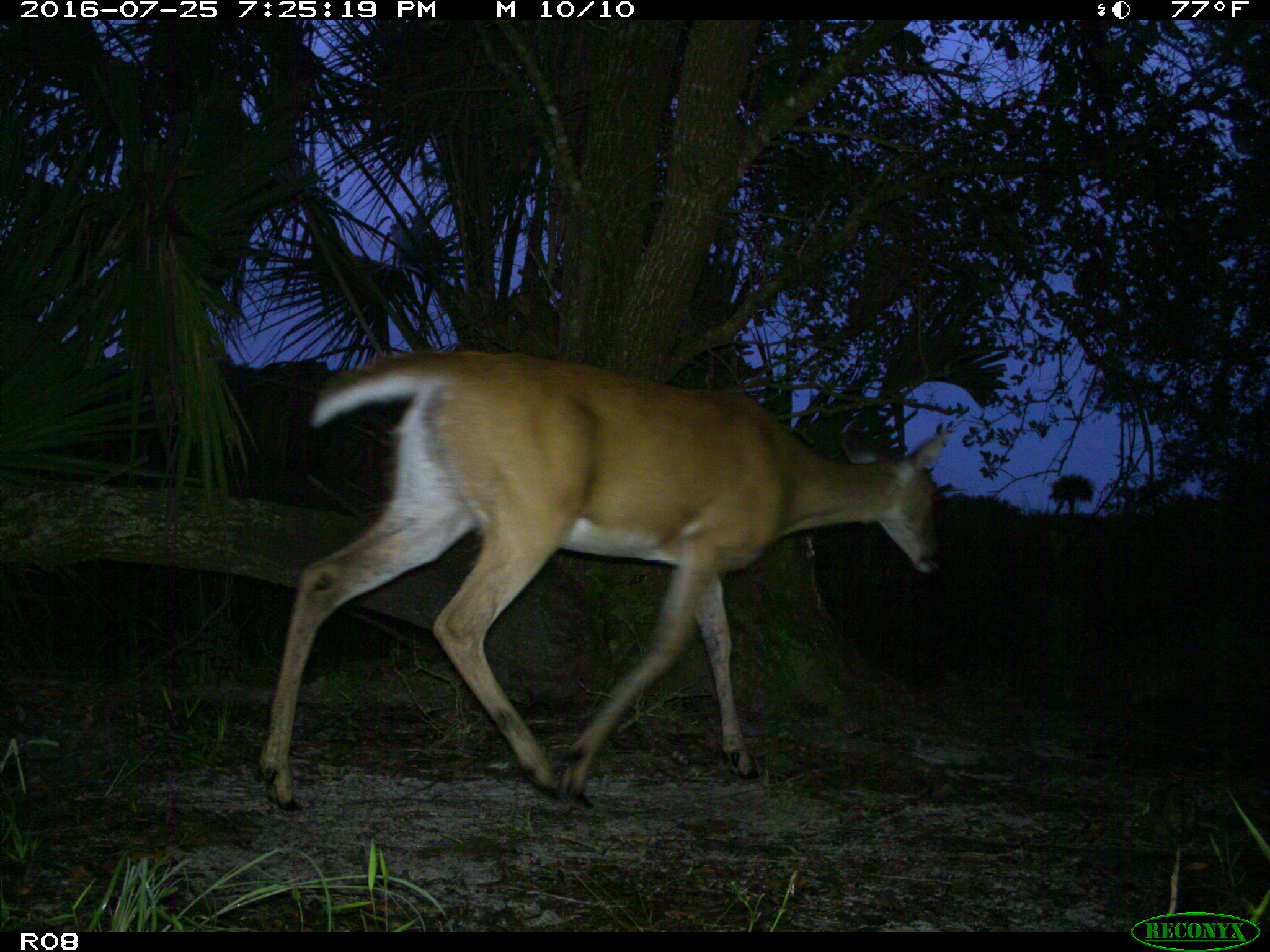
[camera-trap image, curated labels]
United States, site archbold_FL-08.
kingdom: Animalia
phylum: Chordata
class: Mammalia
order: Artiodactyla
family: Cervidae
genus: Odocoileus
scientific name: Odocoileus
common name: deer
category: unidentified deer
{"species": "unidentified deer (deer) (Odocoileus)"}